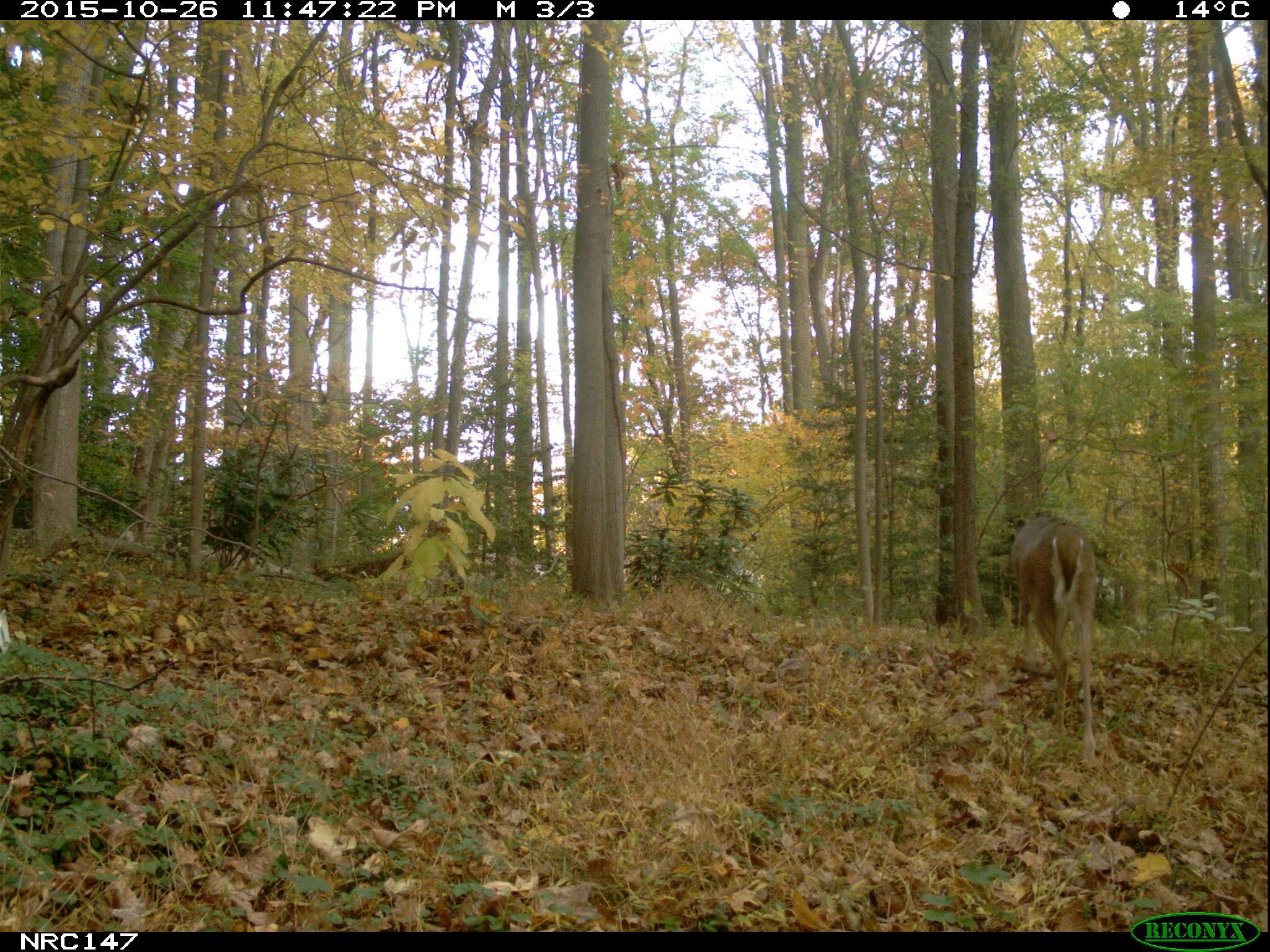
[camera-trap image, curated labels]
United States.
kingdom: Animalia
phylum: Chordata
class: Mammalia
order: Artiodactyla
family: Cervidae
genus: Odocoileus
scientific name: Odocoileus virginianus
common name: white-tailed deer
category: White Tailed Deer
White Tailed Deer (white-tailed deer) (Odocoileus virginianus).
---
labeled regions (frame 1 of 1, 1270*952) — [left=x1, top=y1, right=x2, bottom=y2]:
White Tailed Deer: [left=1005, top=510, right=1114, bottom=757]